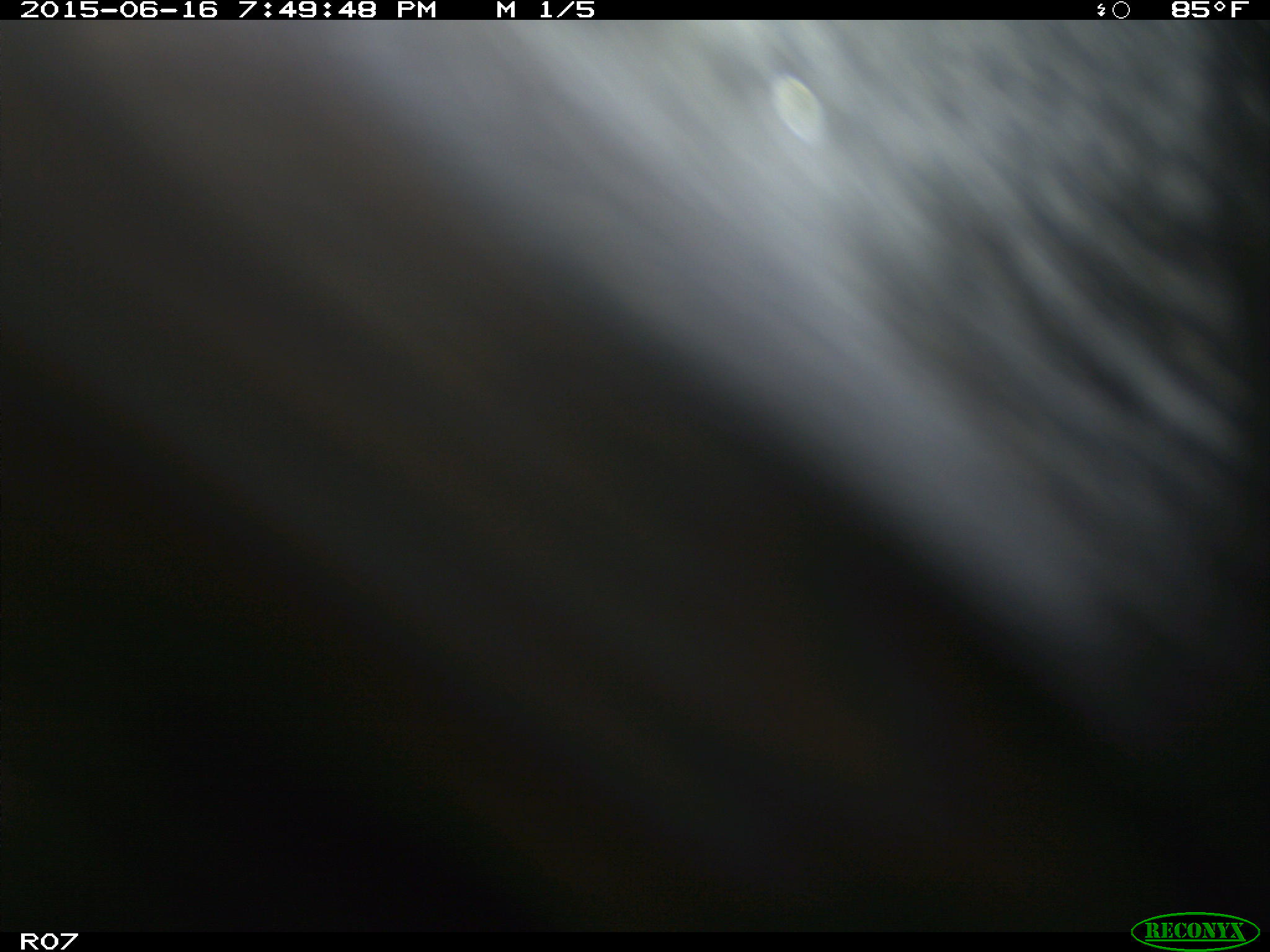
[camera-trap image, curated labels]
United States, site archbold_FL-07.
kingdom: Animalia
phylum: Chordata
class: Mammalia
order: Artiodactyla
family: Bovidae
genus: Bos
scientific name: Bos taurus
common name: domestic cow